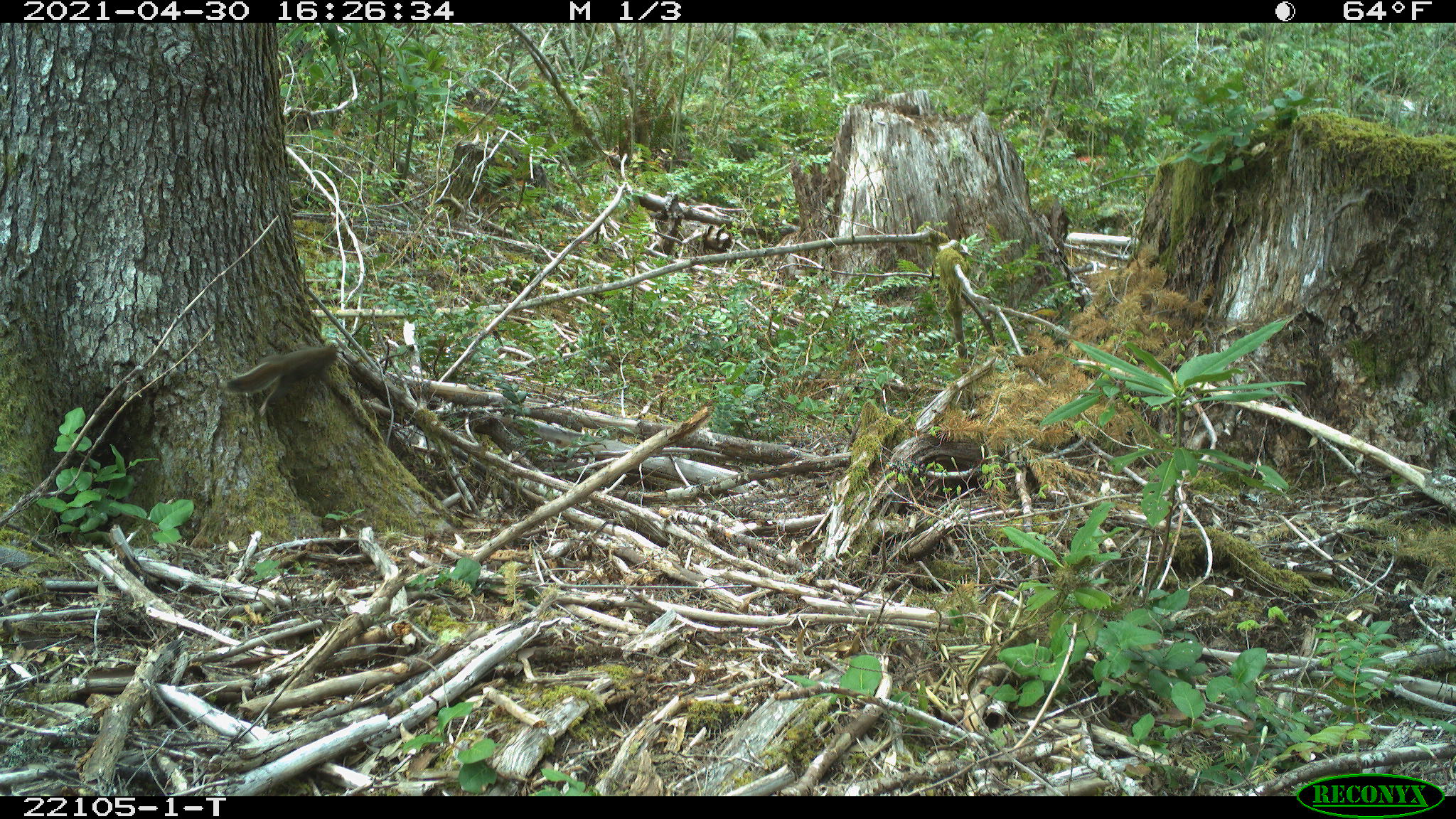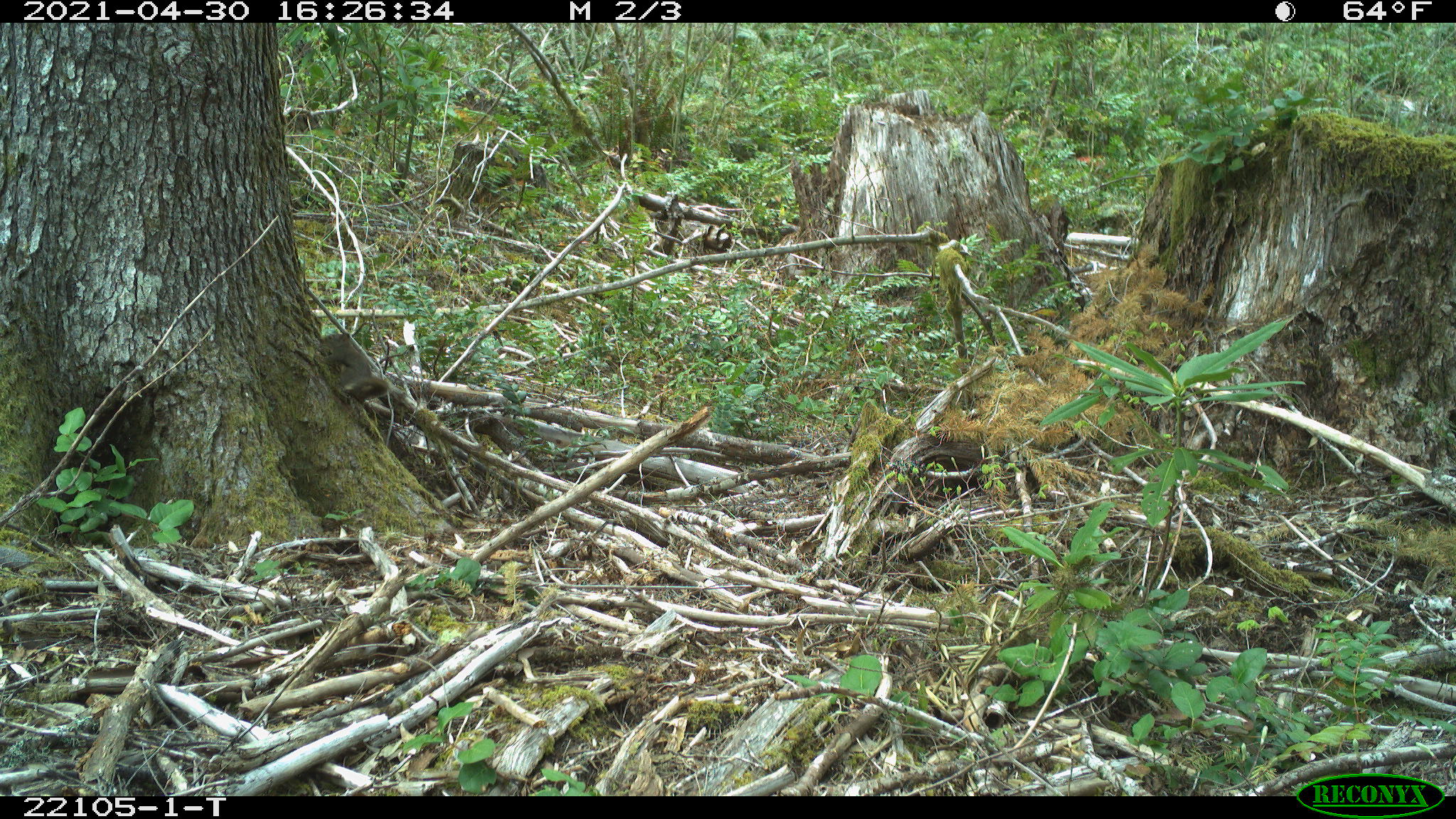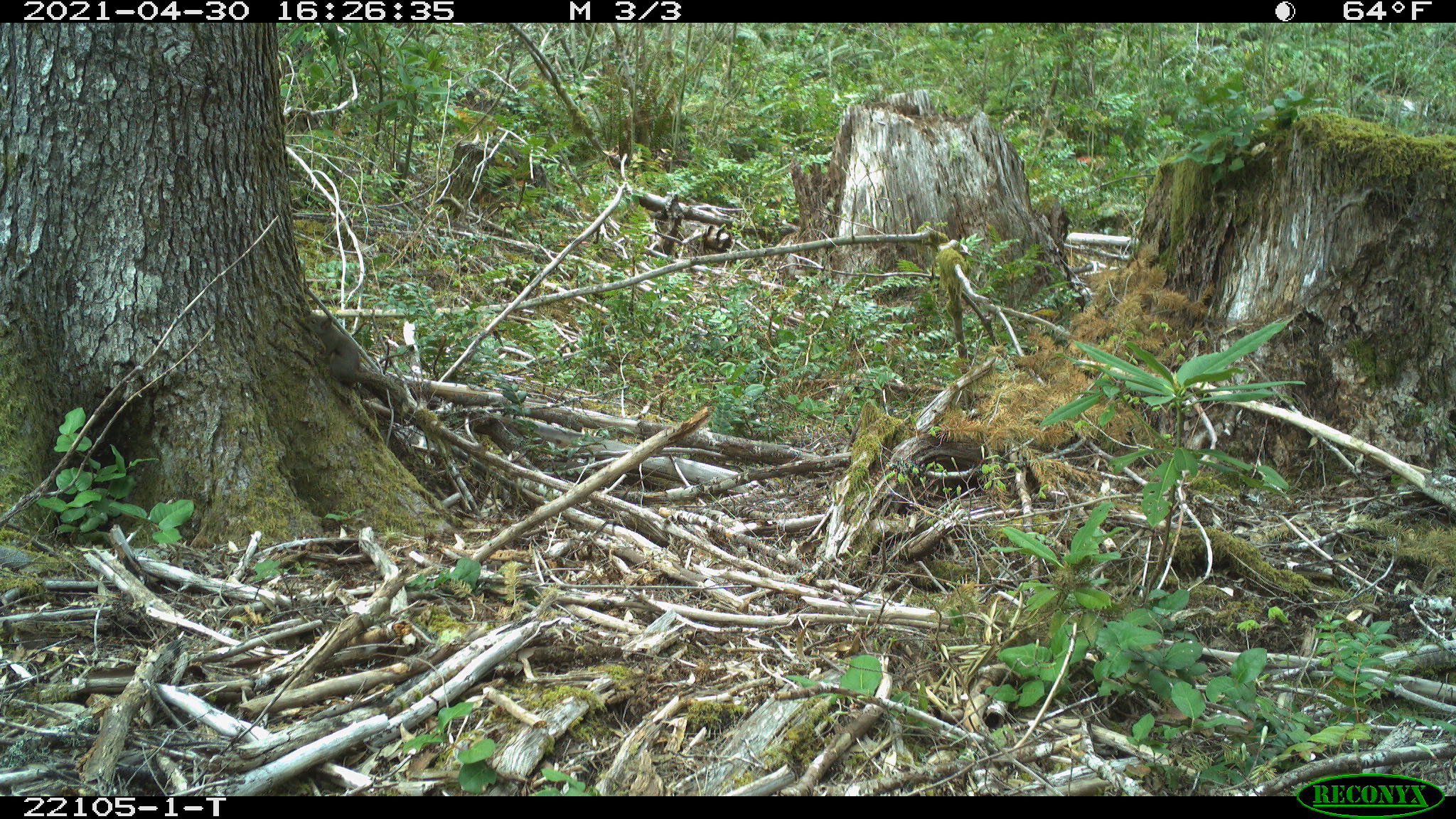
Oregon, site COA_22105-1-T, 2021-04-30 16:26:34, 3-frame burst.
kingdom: Animalia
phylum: Chordata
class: Mammalia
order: Rodentia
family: Sciuridae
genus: Tamiasciurus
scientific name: Tamiasciurus douglasii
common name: douglas squirrel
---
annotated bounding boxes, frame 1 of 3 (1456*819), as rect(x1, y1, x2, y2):
douglas squirrel: rect(209, 329, 351, 436)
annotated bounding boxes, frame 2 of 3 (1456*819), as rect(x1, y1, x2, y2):
douglas squirrel: rect(303, 318, 401, 426)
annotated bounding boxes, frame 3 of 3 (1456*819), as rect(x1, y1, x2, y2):
douglas squirrel: rect(291, 299, 417, 441)